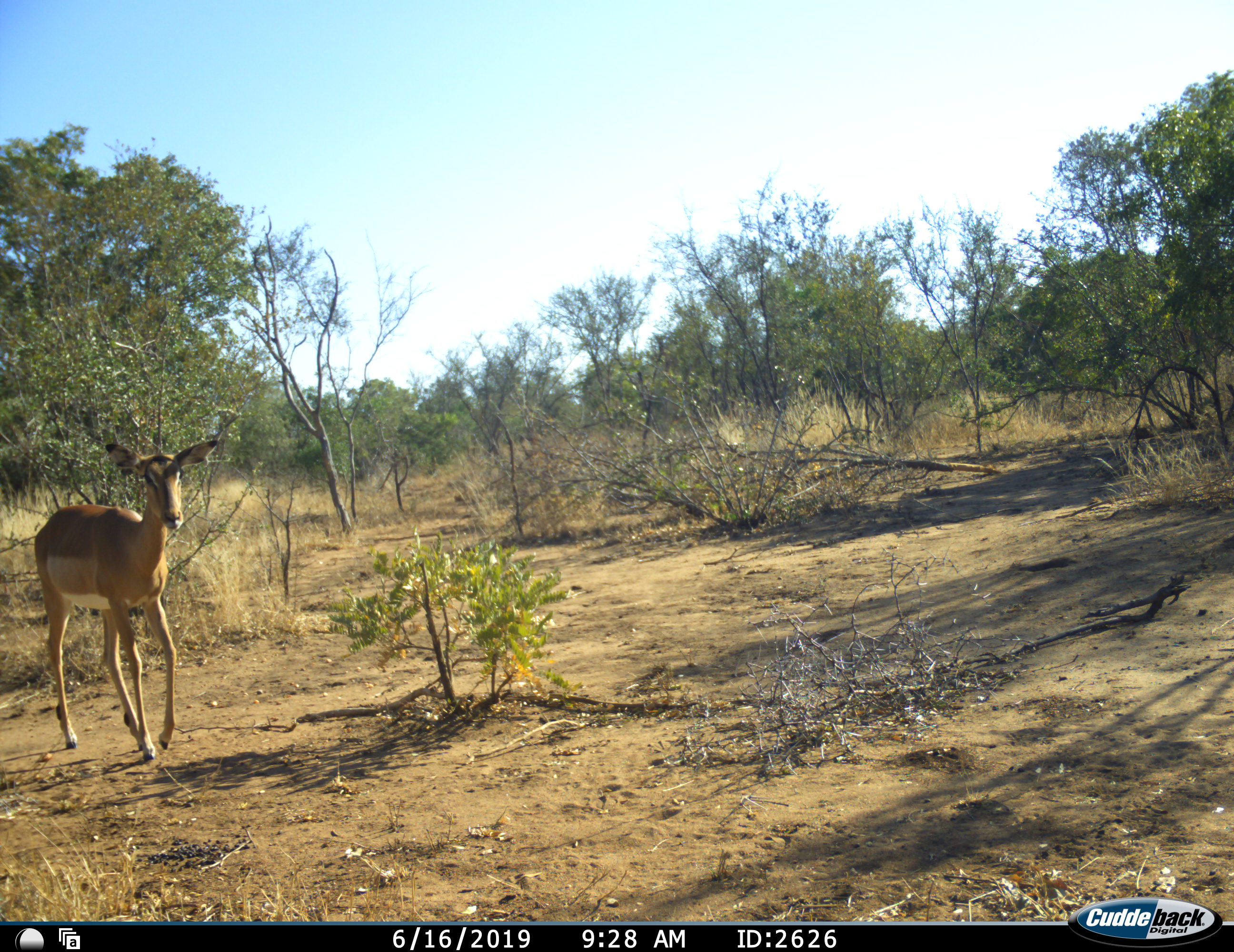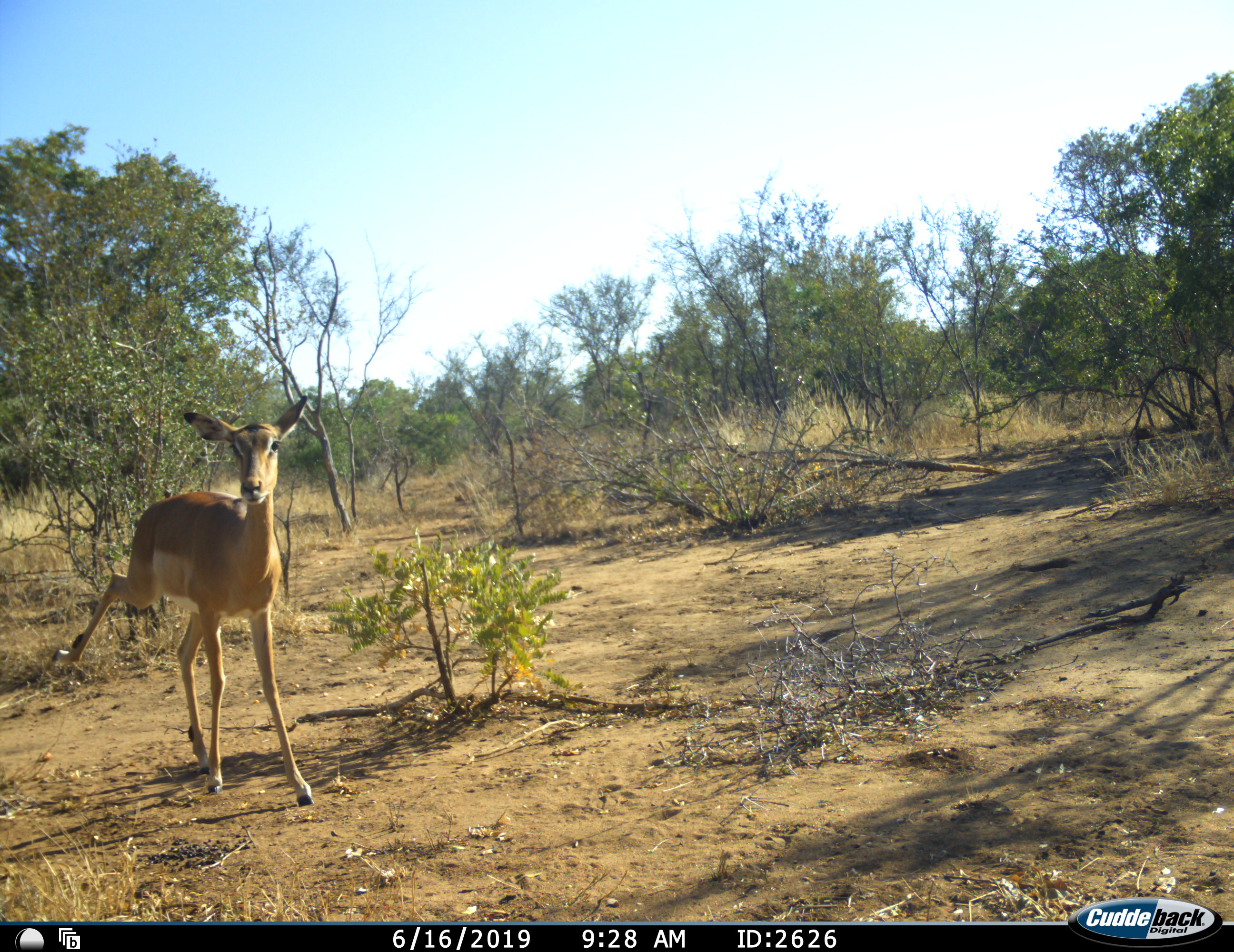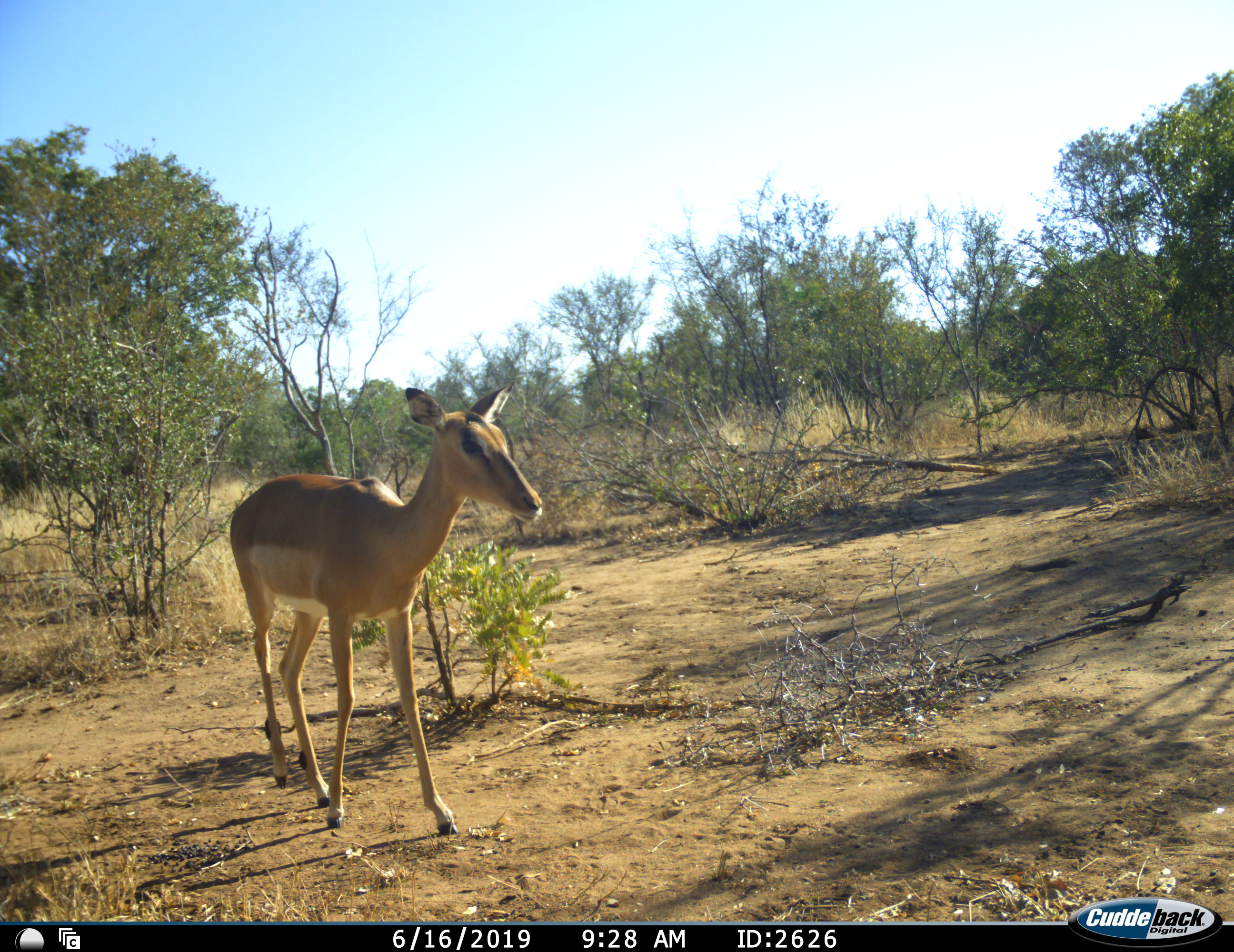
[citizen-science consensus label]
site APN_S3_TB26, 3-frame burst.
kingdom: Animalia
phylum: Chordata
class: Mammalia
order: Artiodactyla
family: Bovidae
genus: Aepyceros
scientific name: Aepyceros melampus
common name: impala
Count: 1.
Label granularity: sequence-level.